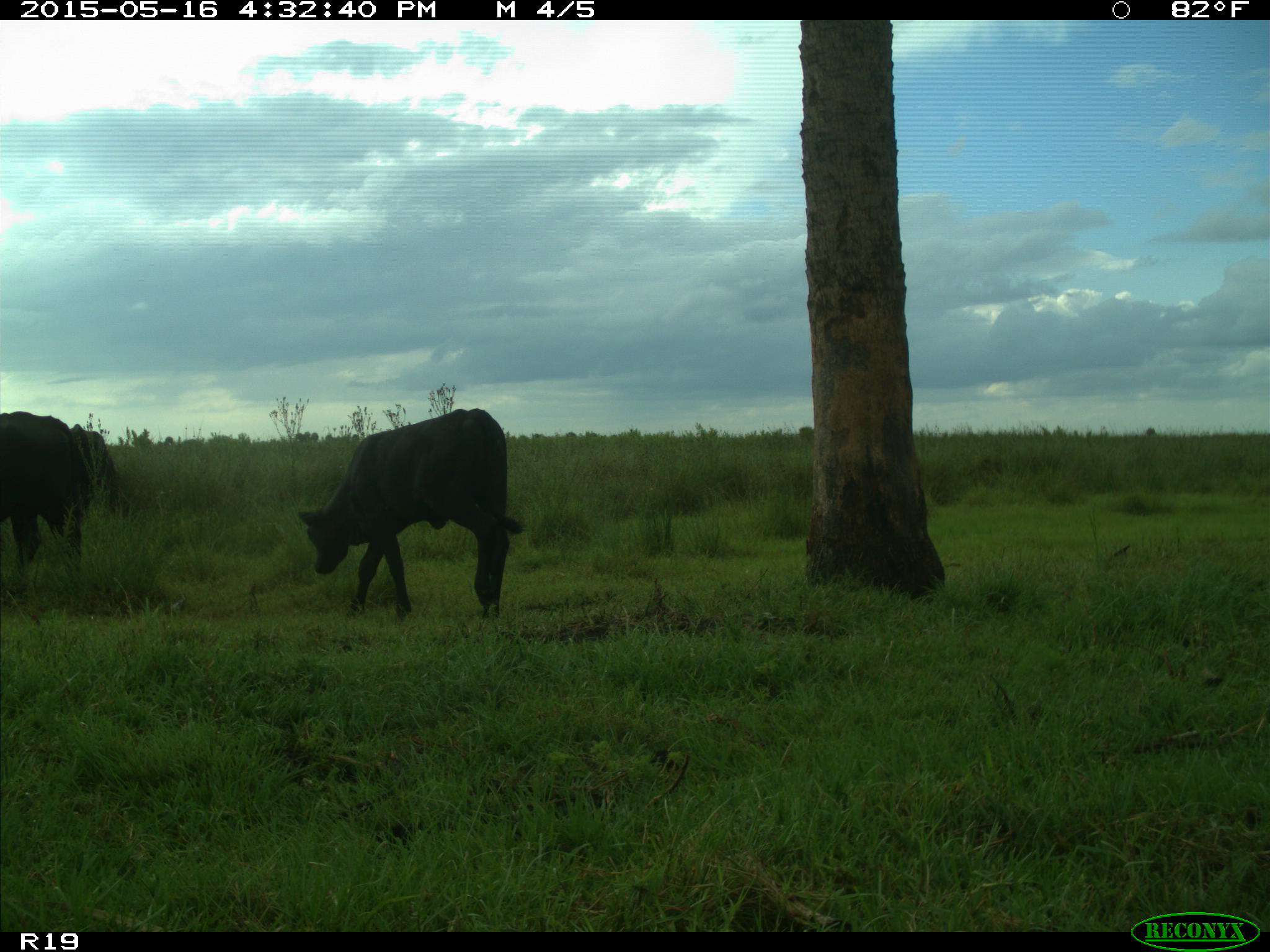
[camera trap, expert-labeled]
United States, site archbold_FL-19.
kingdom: Animalia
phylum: Chordata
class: Mammalia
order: Artiodactyla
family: Bovidae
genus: Bos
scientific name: Bos taurus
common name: domestic cow